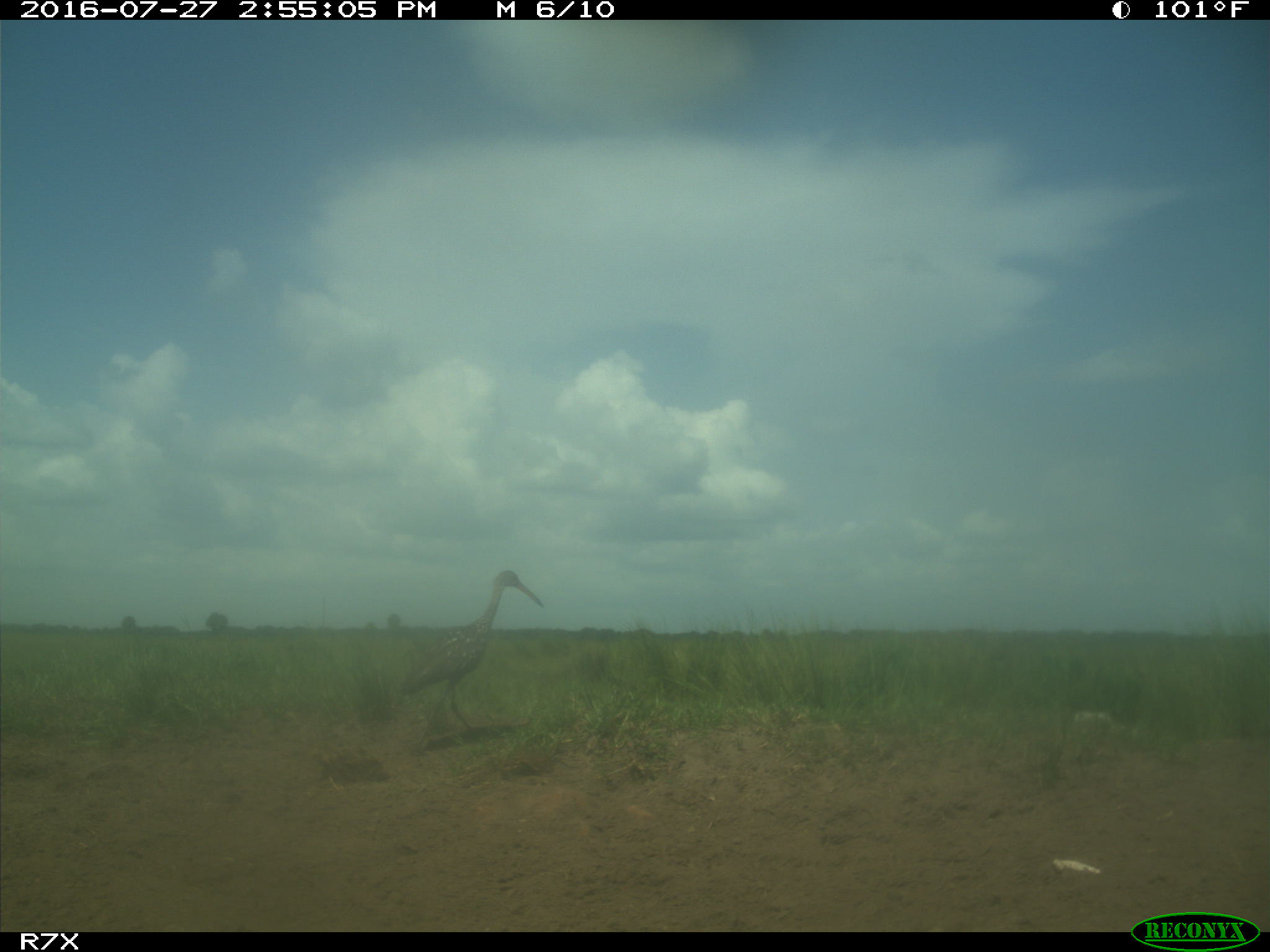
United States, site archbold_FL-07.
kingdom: Animalia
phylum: Chordata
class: Aves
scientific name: Aves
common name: birds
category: unidentified bird